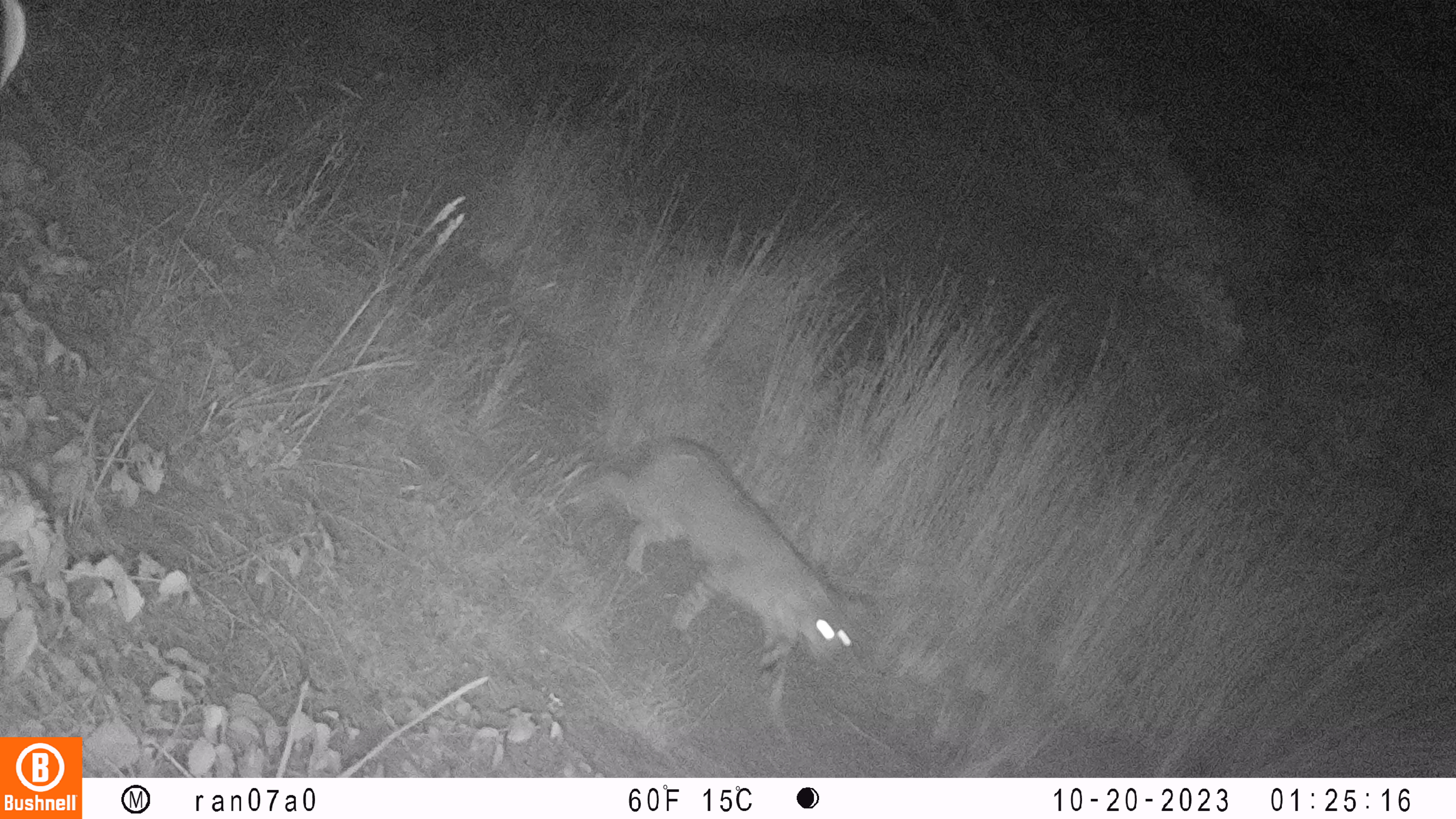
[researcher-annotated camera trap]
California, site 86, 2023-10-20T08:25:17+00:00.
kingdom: Animalia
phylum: Chordata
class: Mammalia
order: Carnivora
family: Felidae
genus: Lynx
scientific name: Lynx rufus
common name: bobcat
Bobcat (Lynx rufus).